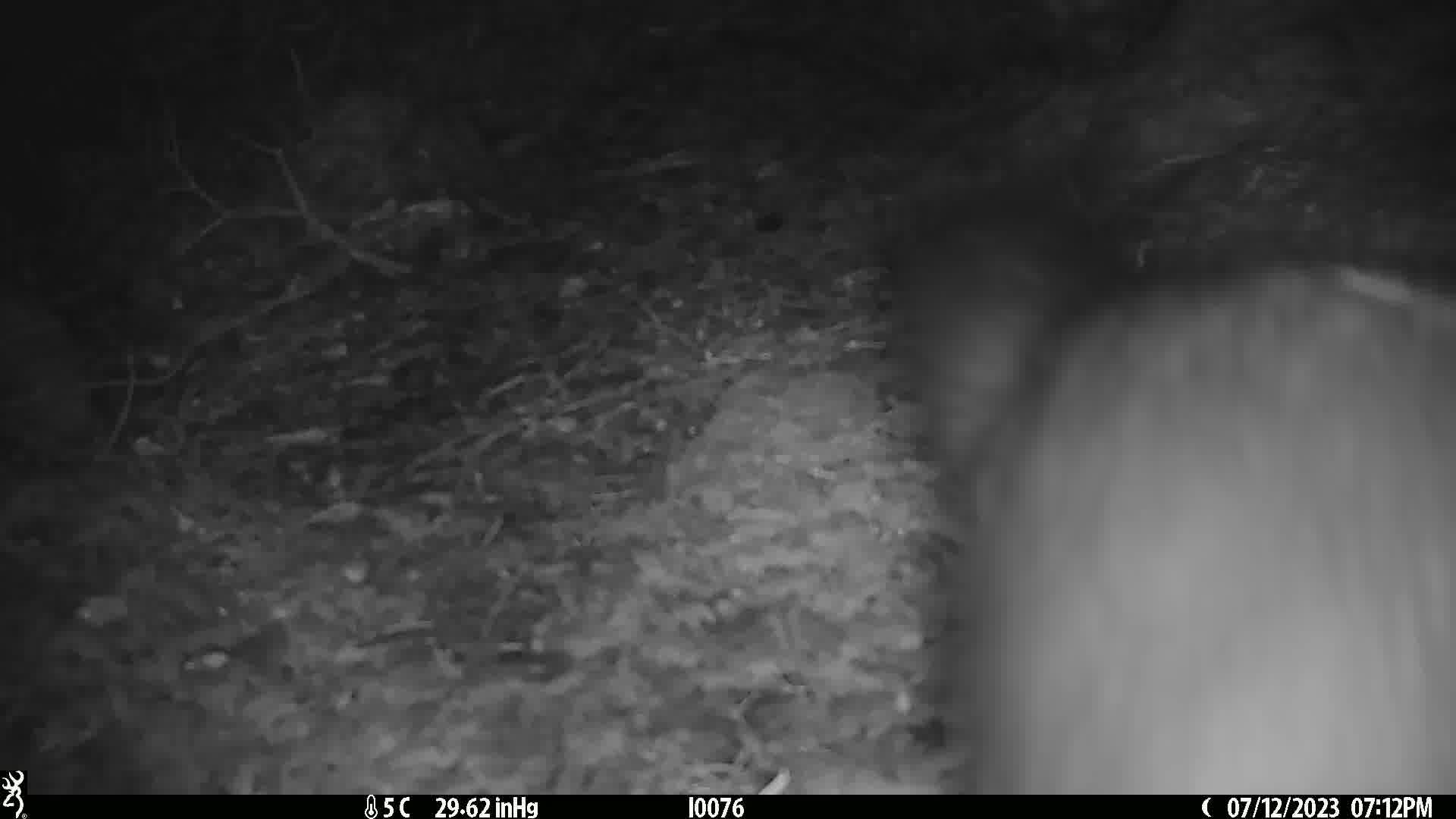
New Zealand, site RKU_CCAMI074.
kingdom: Animalia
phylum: Chordata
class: Mammalia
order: Diprotodontia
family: Phalangeridae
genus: Trichosurus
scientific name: Trichosurus vulpecula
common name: common brushtail possum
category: possum